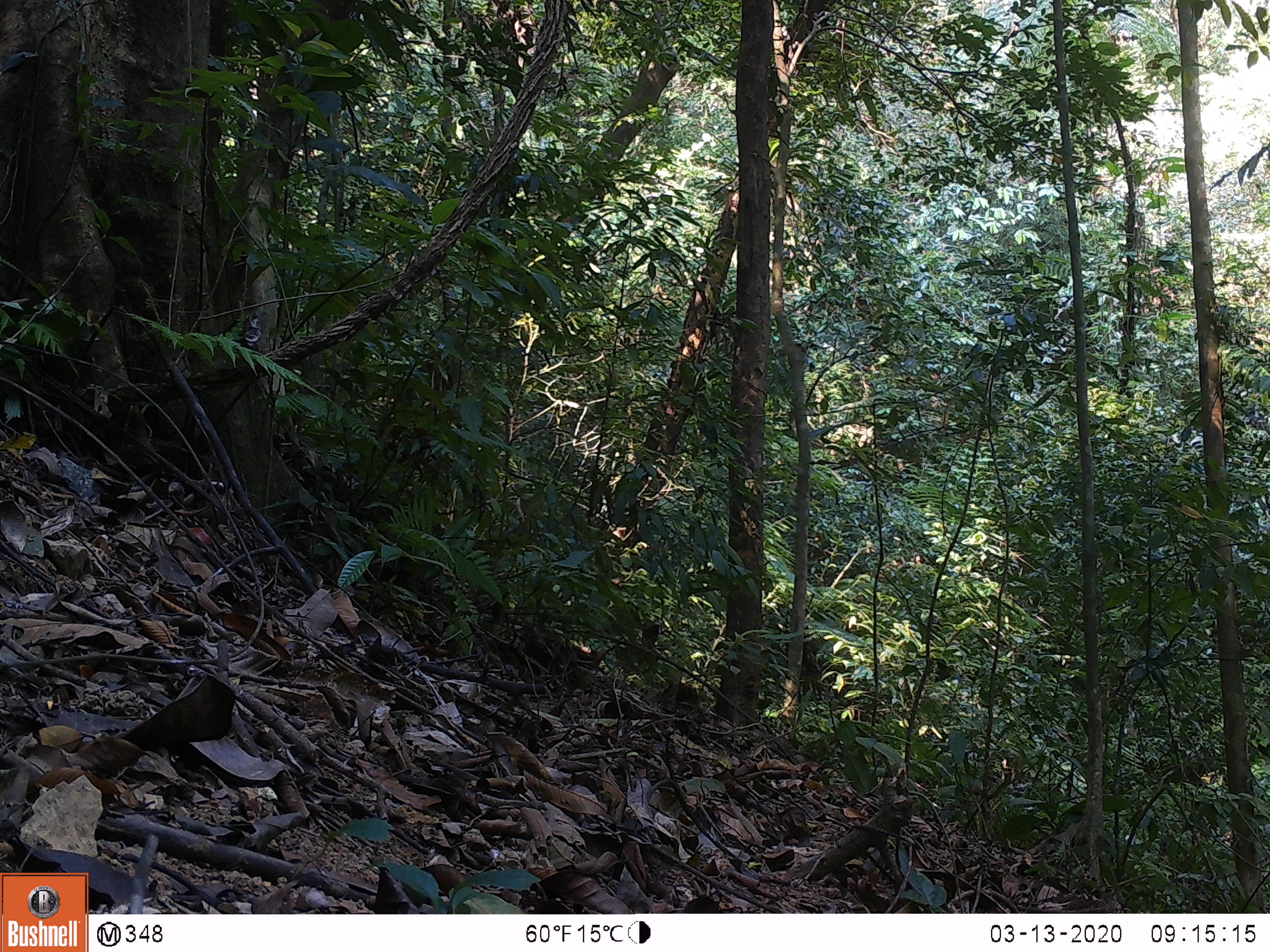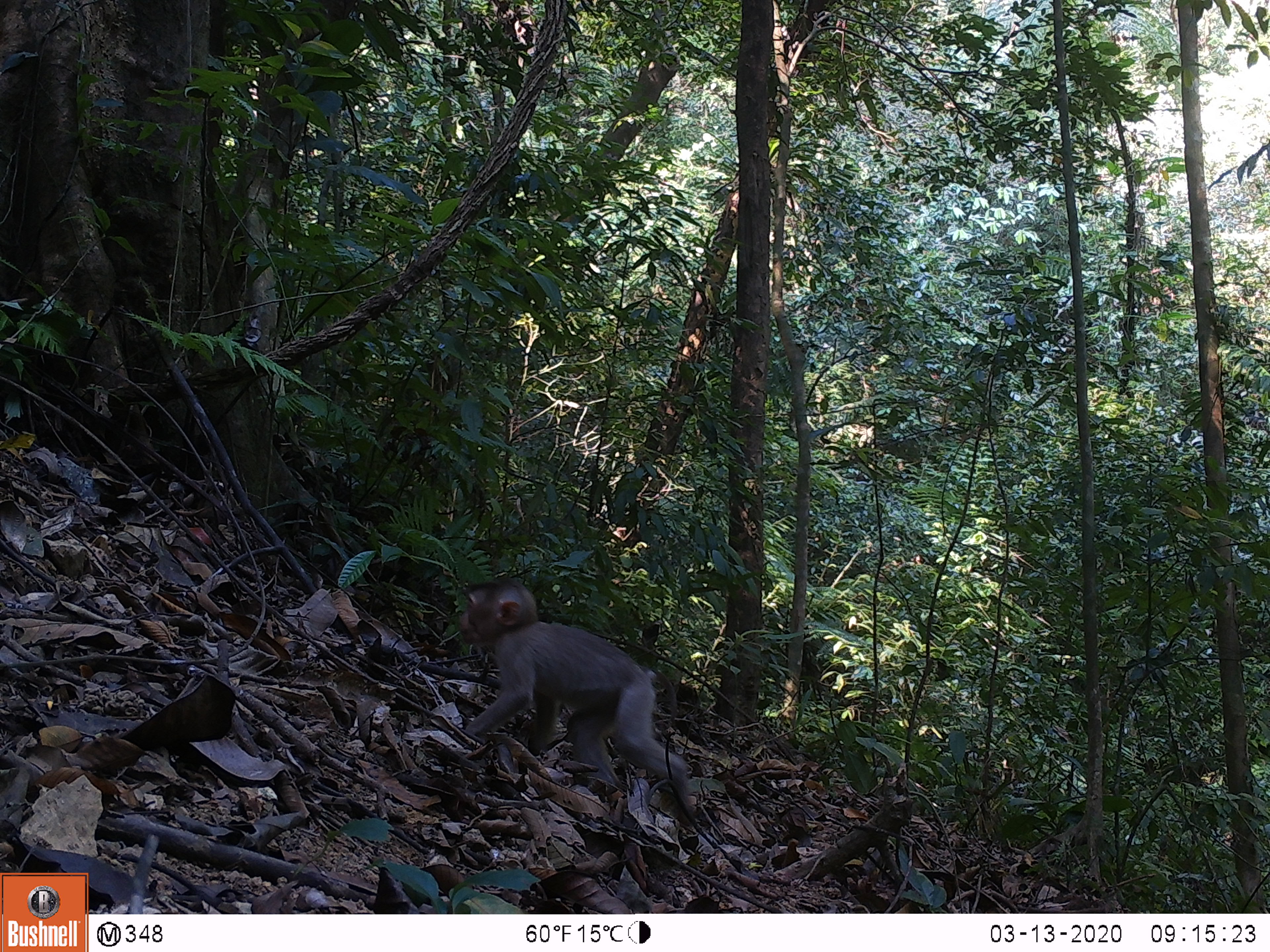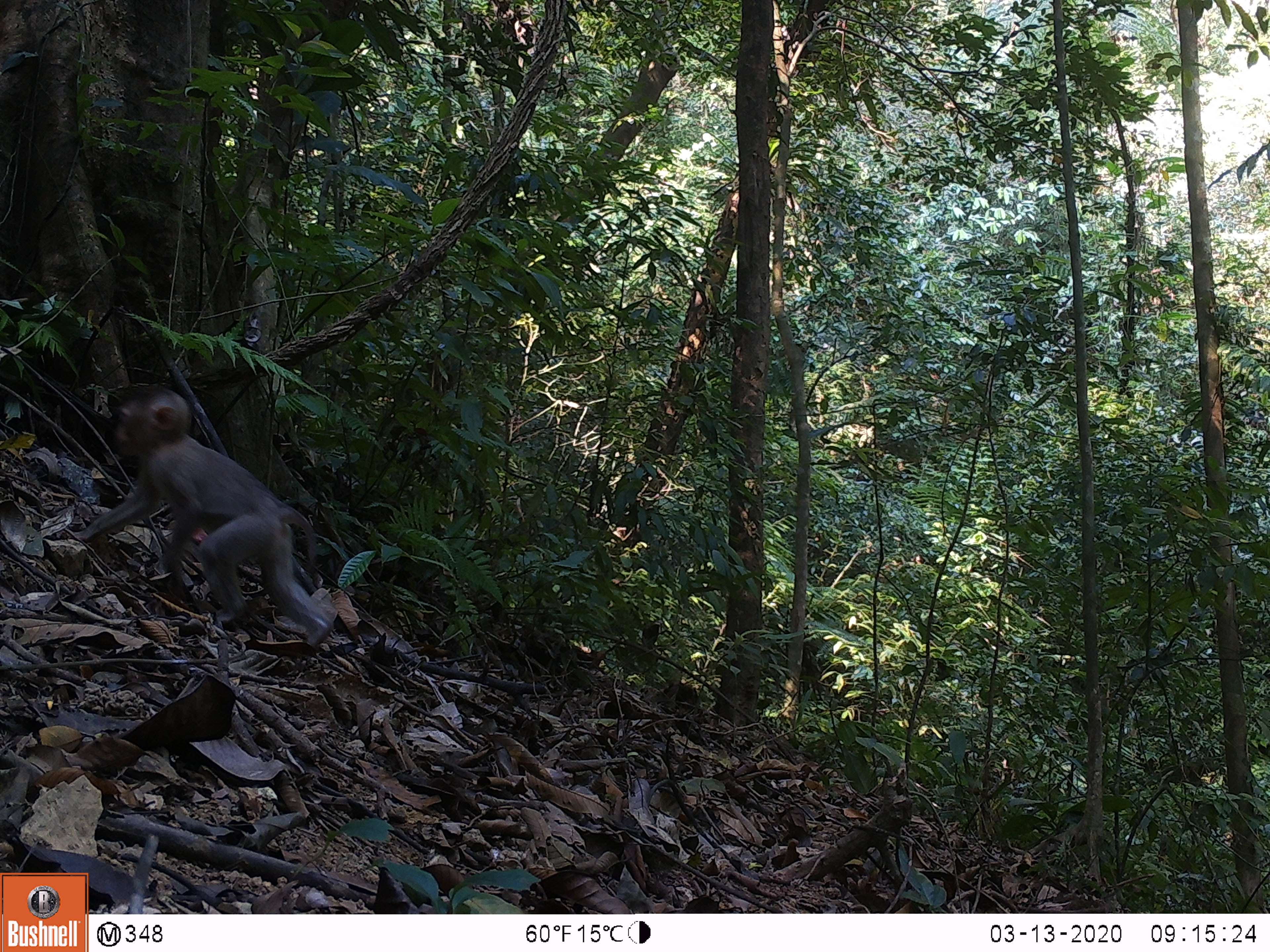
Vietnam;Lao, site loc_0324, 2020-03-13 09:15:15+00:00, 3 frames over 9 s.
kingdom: Animalia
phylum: Chordata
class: Mammalia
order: Primates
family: Cercopithecidae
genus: Macaca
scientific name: Macaca nemestrina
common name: pig-tailed macaque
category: pig tailed macaque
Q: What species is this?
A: Pig tailed macaque (pig-tailed macaque) (Macaca nemestrina).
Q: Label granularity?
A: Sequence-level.